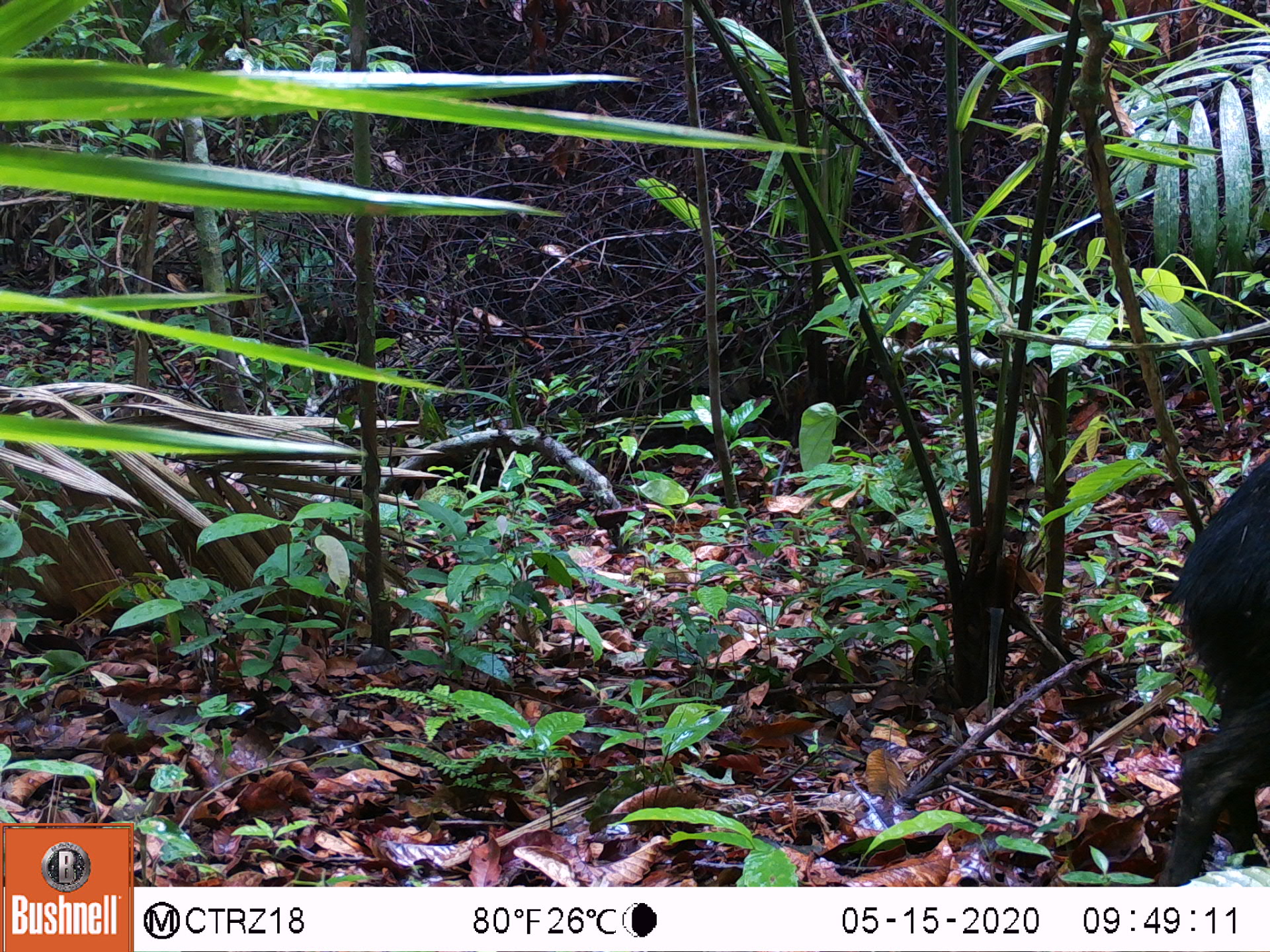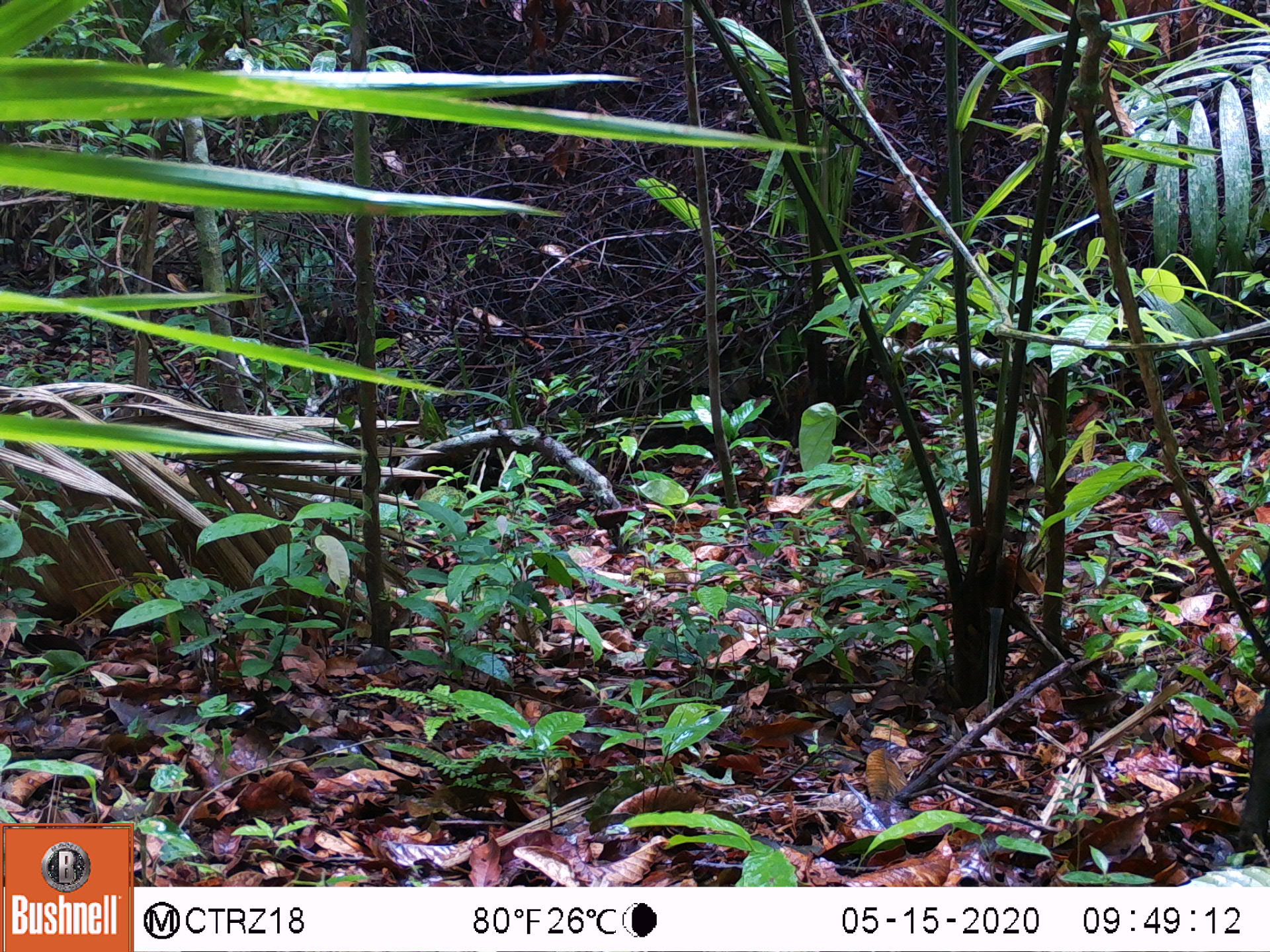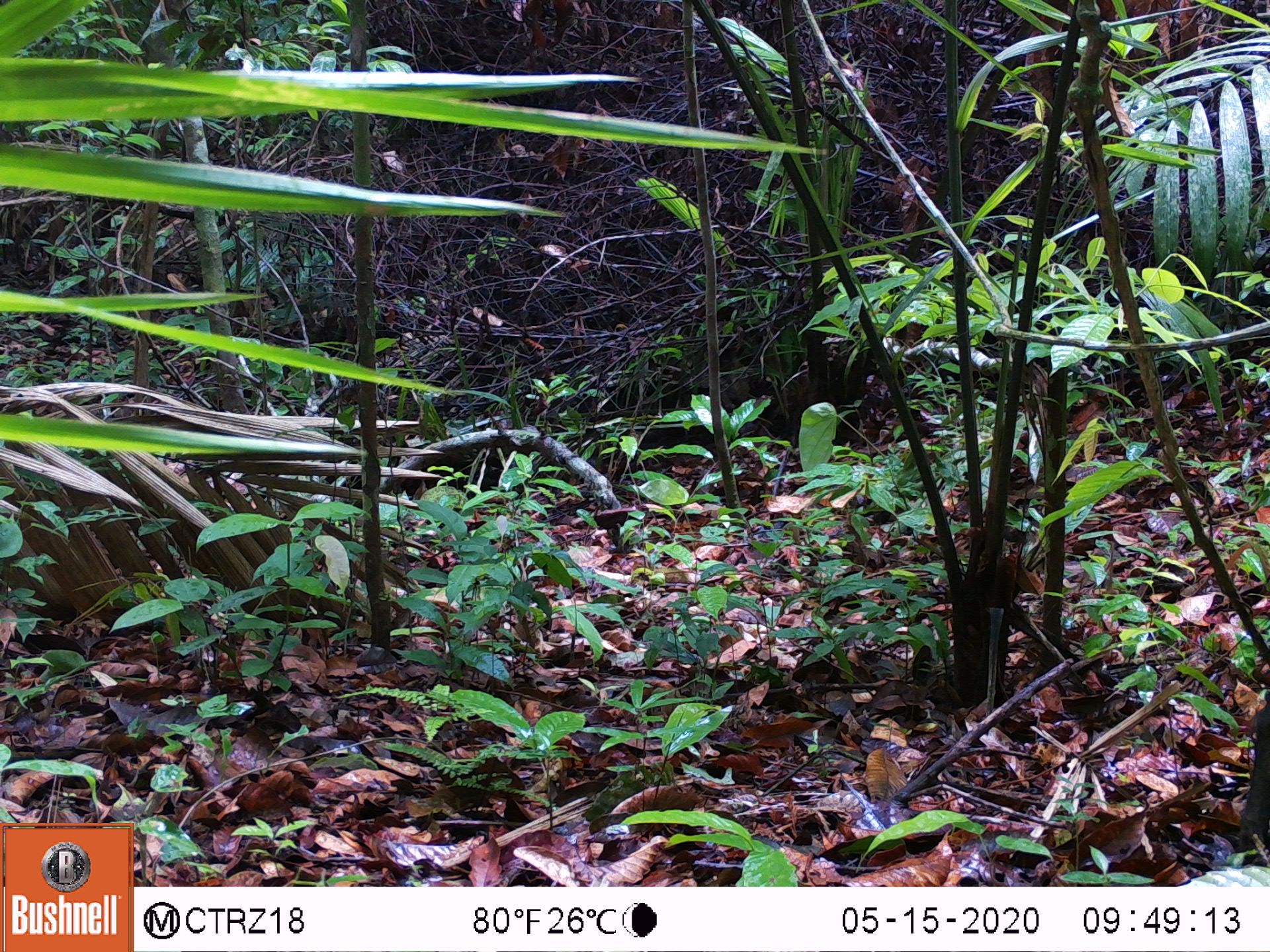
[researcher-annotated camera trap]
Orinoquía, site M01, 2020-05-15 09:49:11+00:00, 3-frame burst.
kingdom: Animalia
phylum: Chordata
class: Mammalia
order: Artiodactyla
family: Tayassuidae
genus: Pecari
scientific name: Pecari tajacu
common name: collared peccary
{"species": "collared peccary (Pecari tajacu)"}